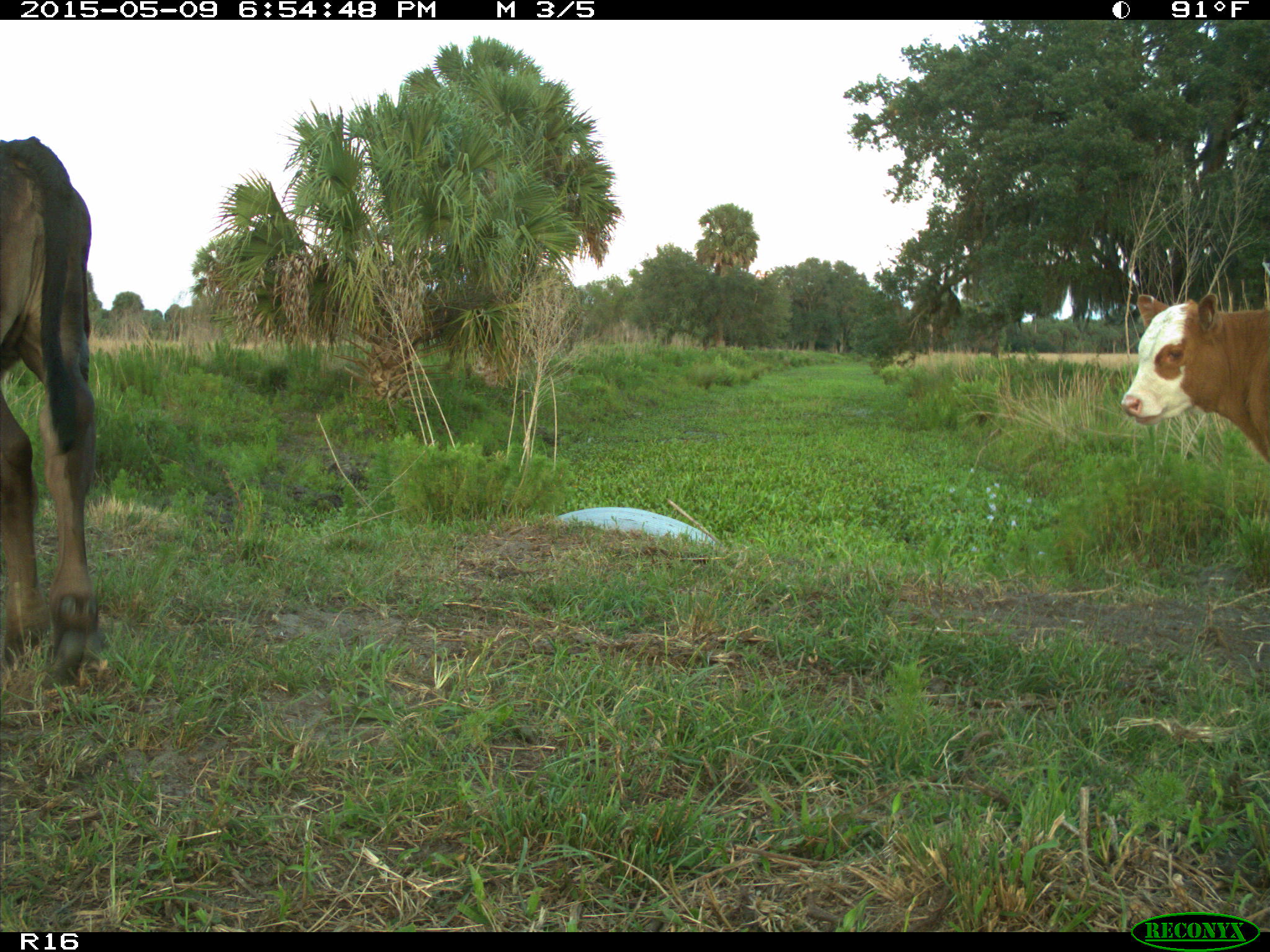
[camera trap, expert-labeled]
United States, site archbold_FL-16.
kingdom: Animalia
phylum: Chordata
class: Mammalia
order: Artiodactyla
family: Bovidae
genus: Bos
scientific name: Bos taurus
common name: domestic cow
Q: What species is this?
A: Bos taurus (domestic cow).